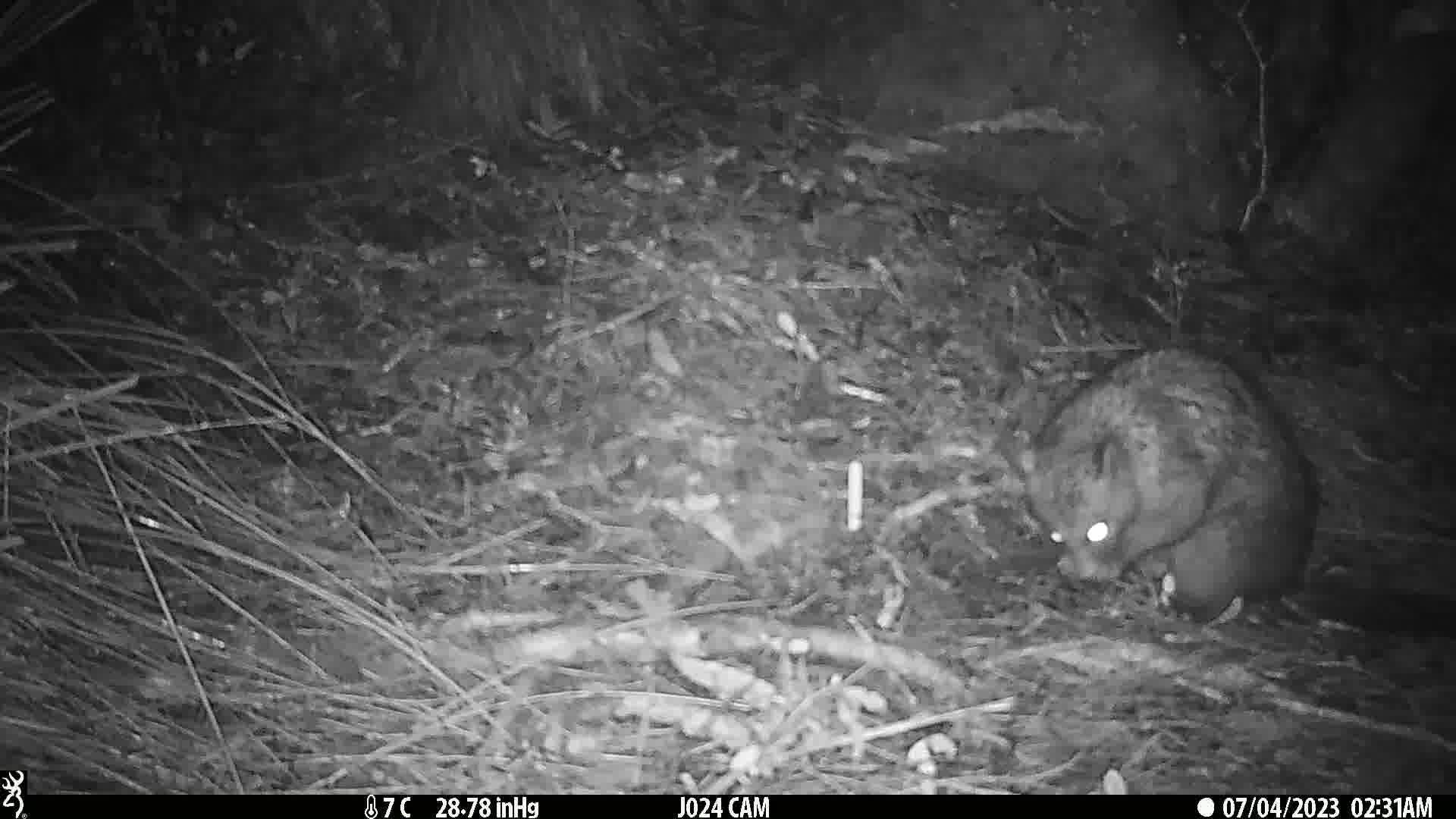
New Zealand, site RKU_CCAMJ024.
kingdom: Animalia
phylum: Chordata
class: Mammalia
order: Diprotodontia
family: Phalangeridae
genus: Trichosurus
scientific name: Trichosurus vulpecula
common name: common brushtail possum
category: possum